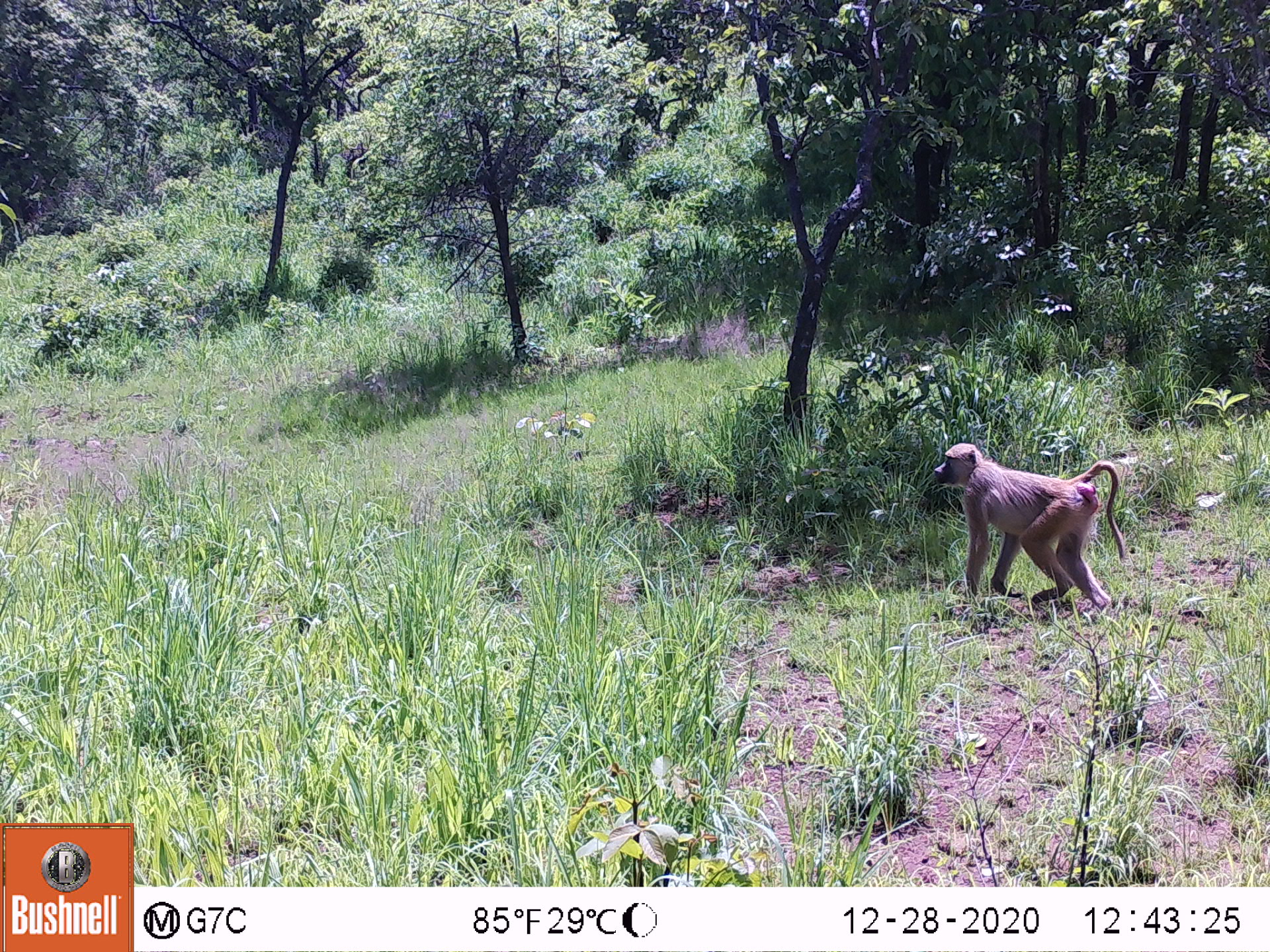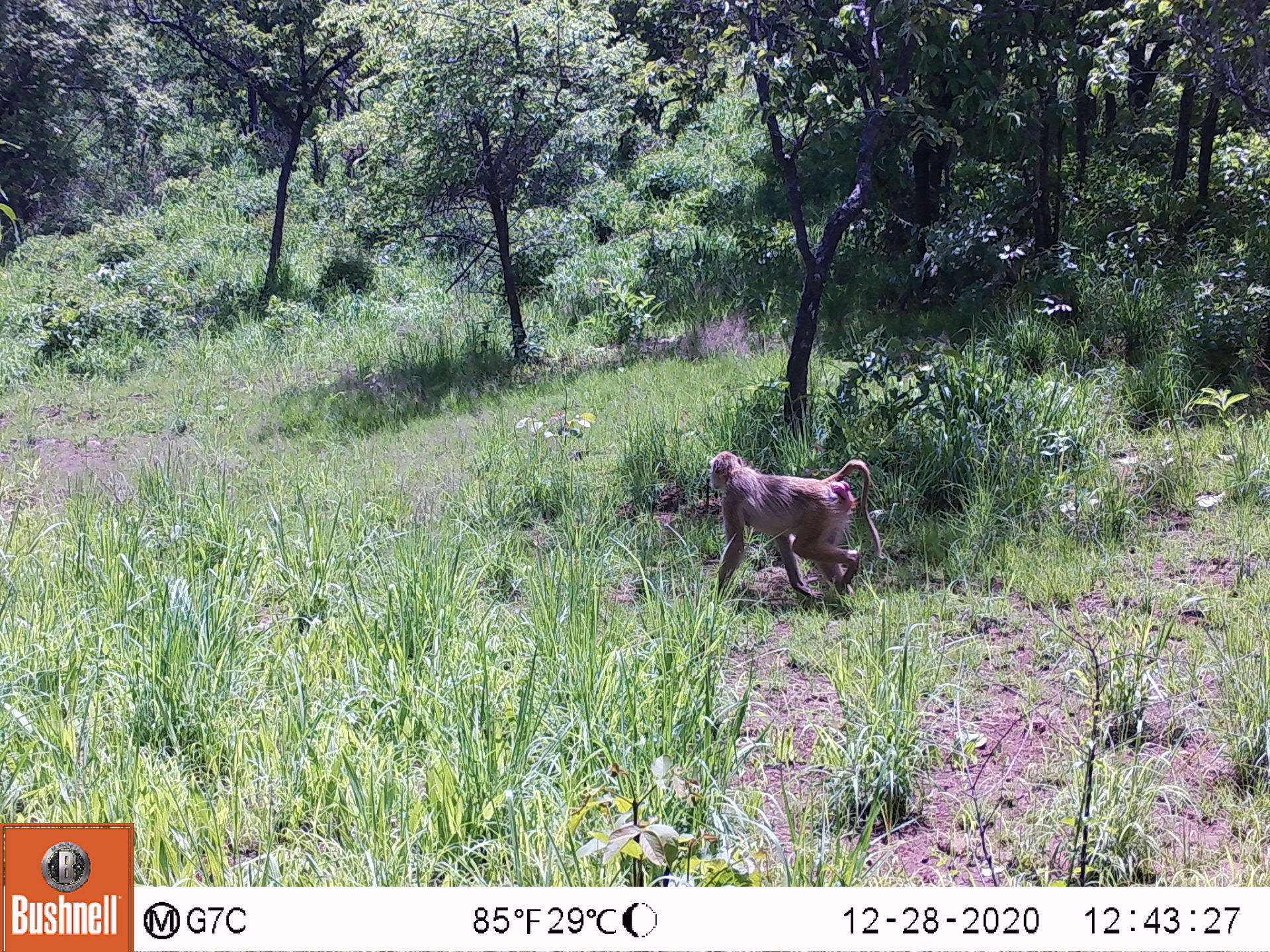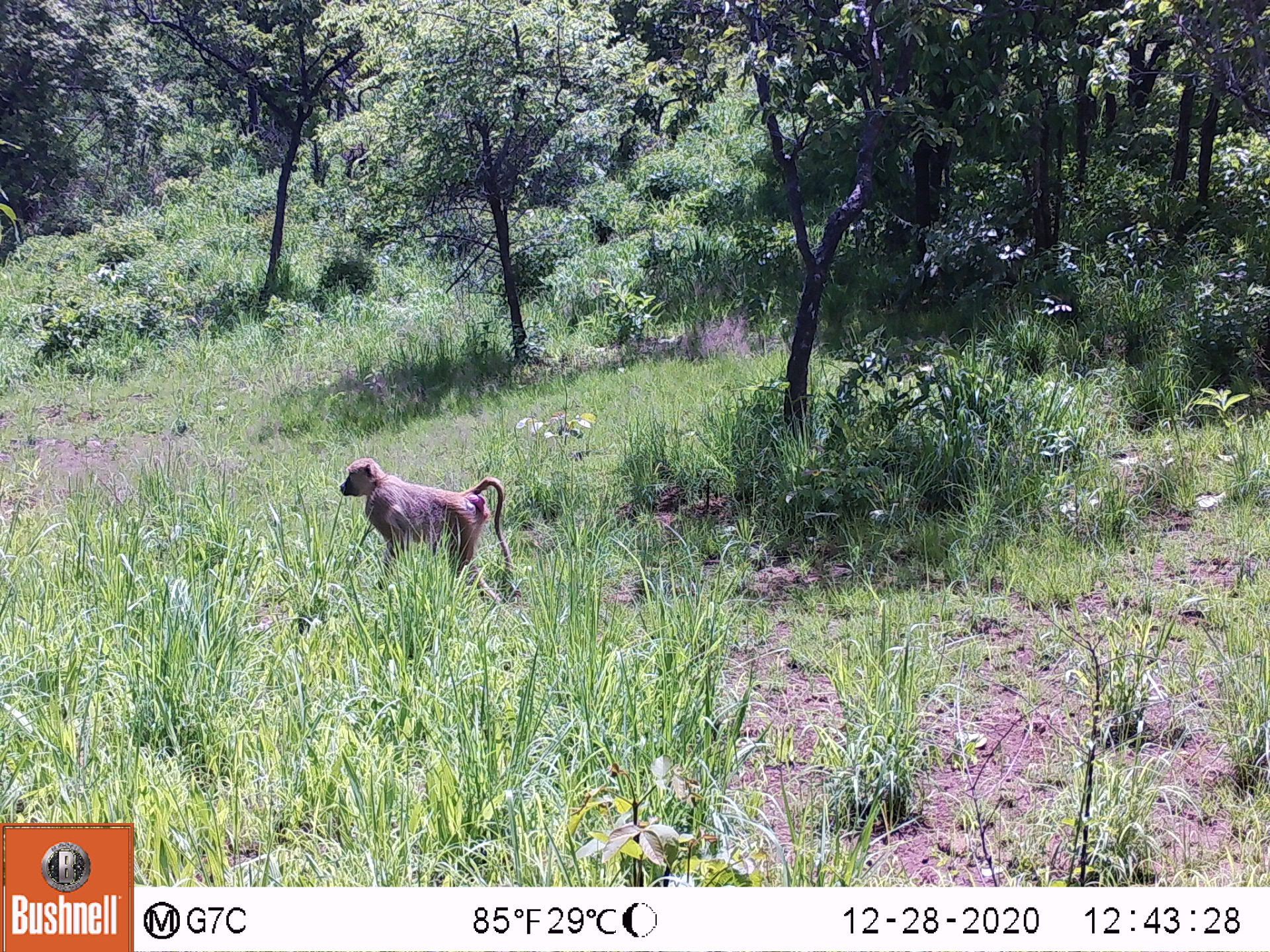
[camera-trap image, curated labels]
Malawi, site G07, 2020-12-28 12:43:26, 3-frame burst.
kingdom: Animalia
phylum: Chordata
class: Mammalia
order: Primates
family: Cercopithecidae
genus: Papio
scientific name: Papio cynocephalus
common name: yellow baboon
Yellow baboon (Papio cynocephalus), count 1.